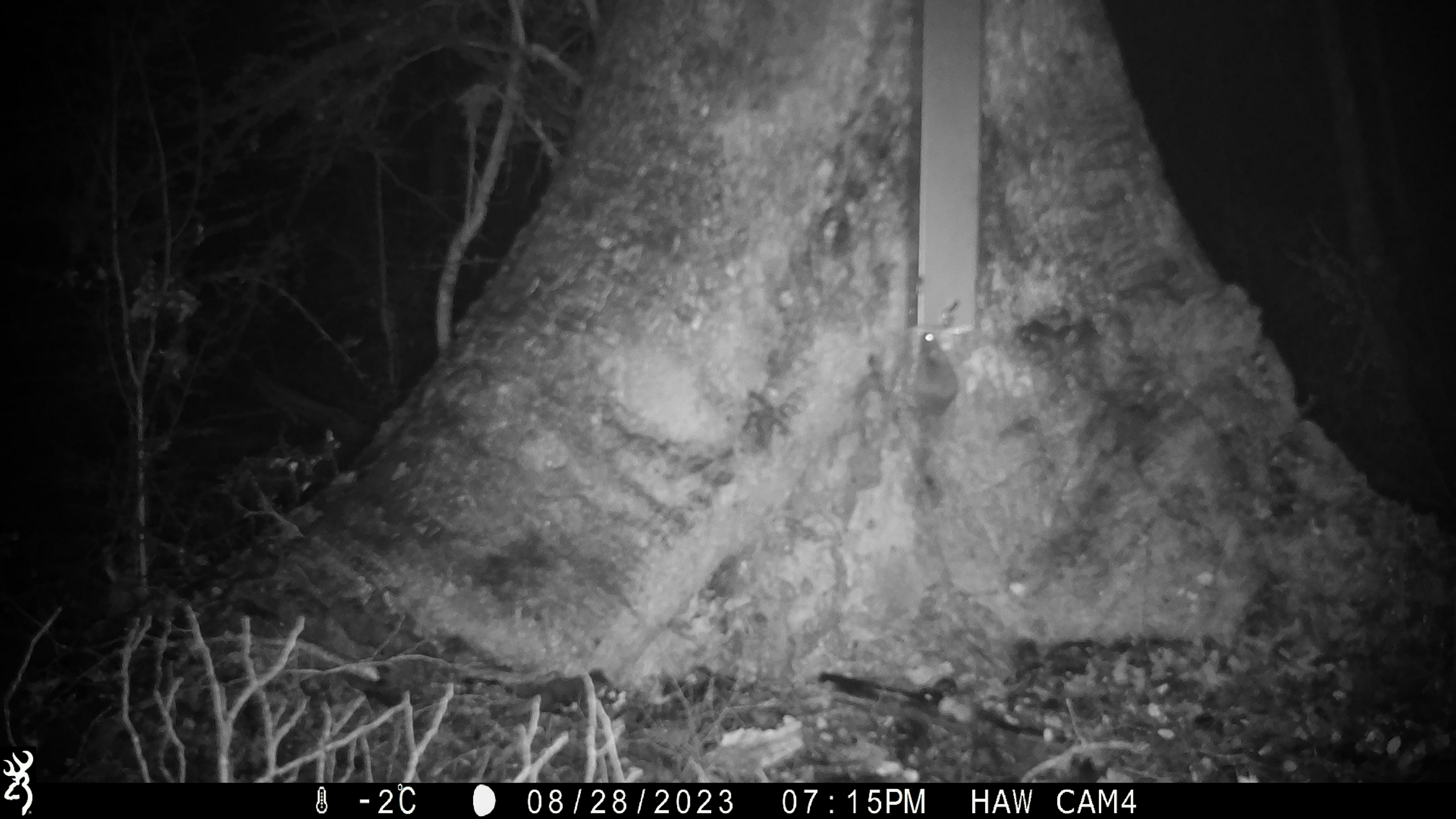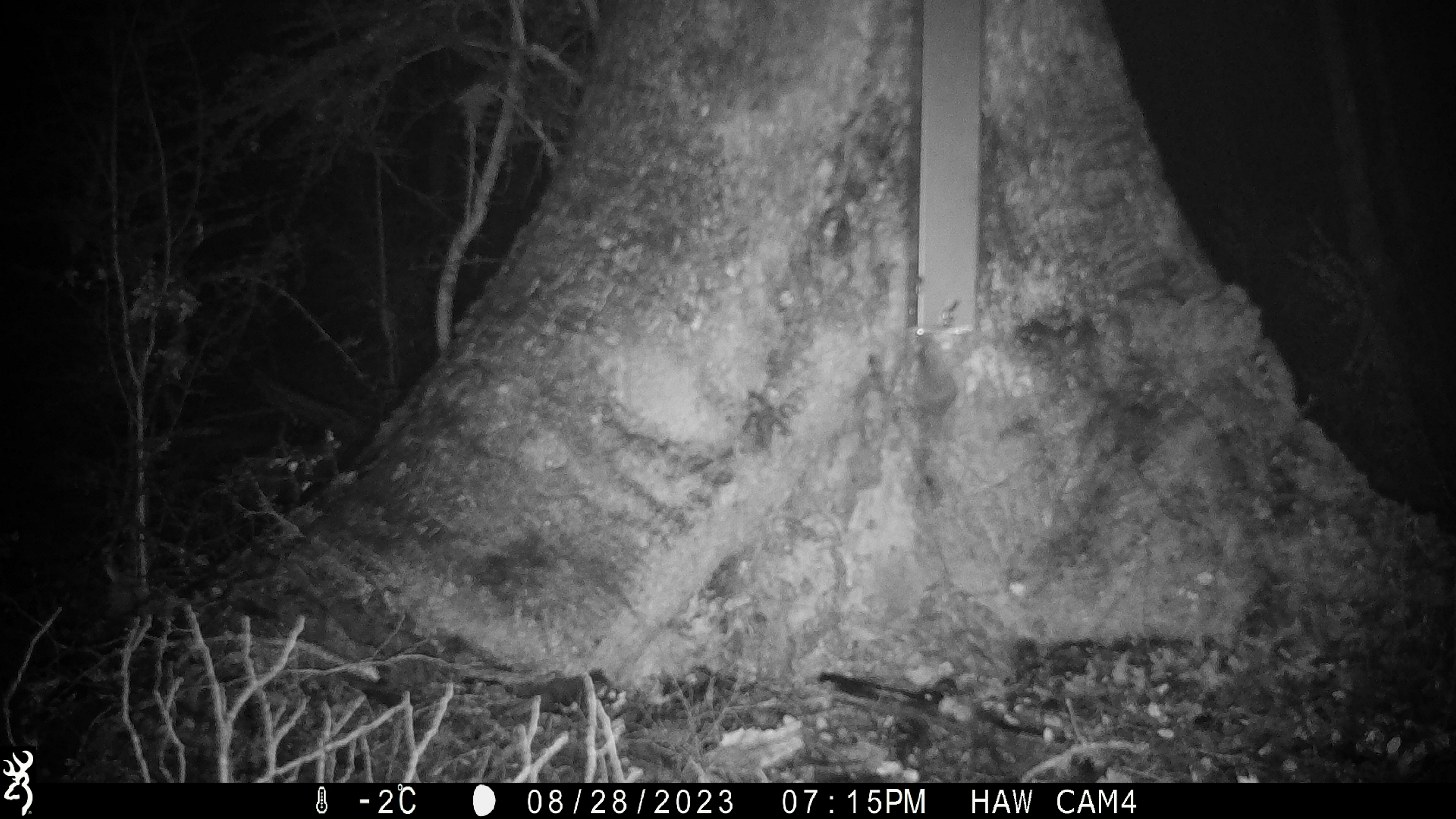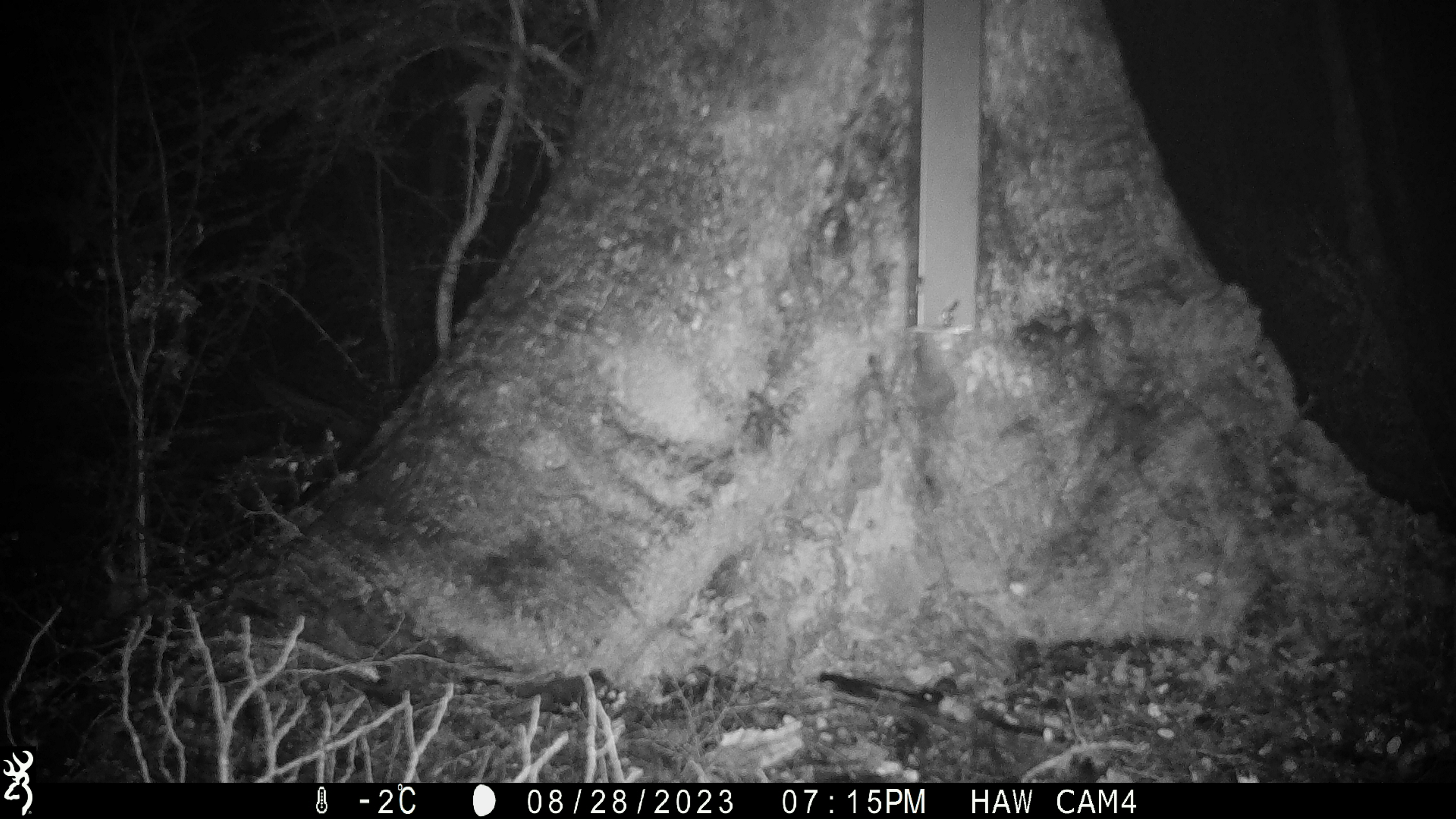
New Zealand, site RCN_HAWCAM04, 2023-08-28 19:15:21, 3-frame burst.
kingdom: Animalia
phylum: Chordata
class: Mammalia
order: Rodentia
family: Muridae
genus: Mus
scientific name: Mus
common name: mouse